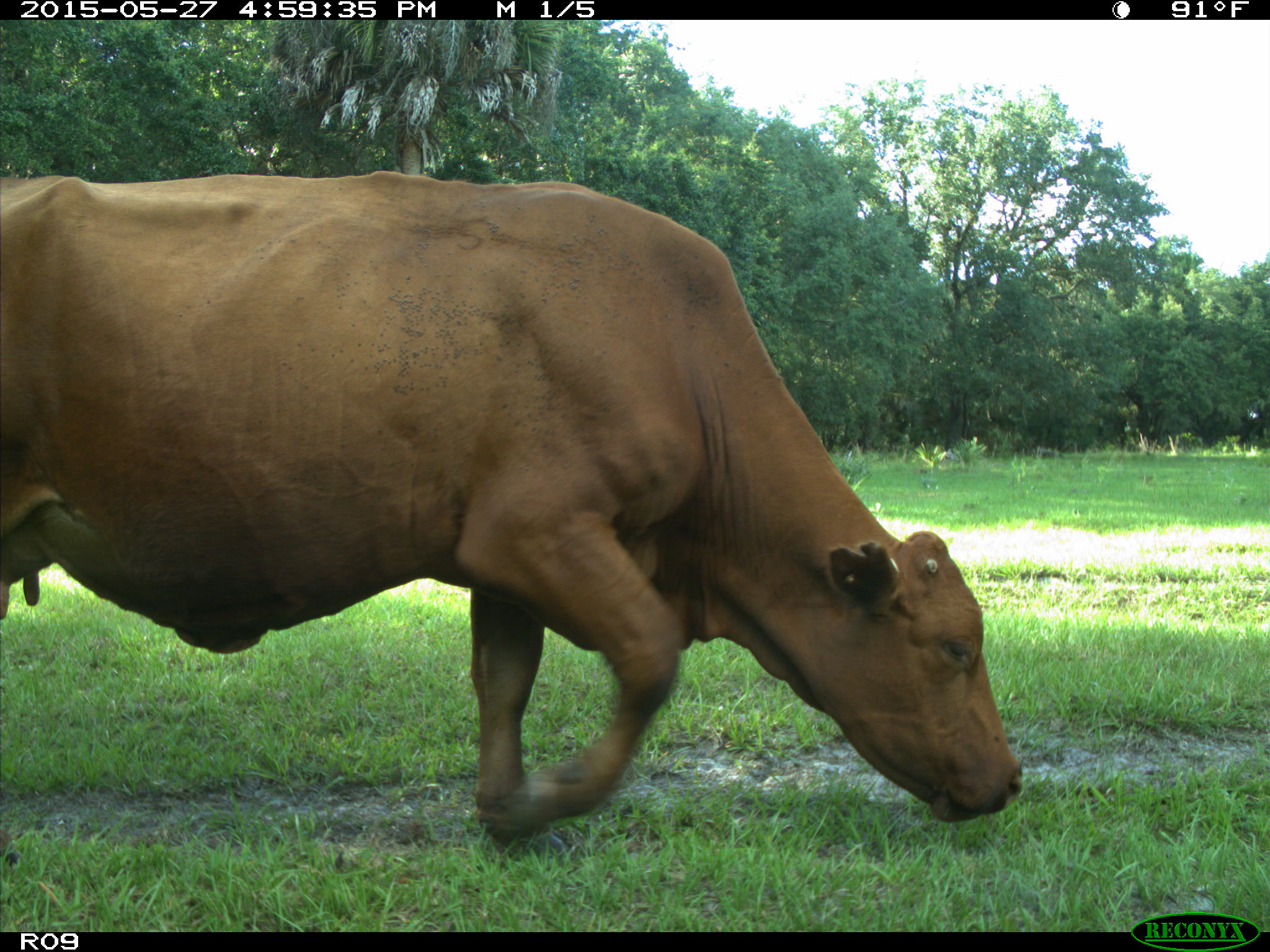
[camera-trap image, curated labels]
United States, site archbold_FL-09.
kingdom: Animalia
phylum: Chordata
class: Mammalia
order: Artiodactyla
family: Bovidae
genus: Bos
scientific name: Bos taurus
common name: domestic cow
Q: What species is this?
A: Bos taurus (domestic cow).